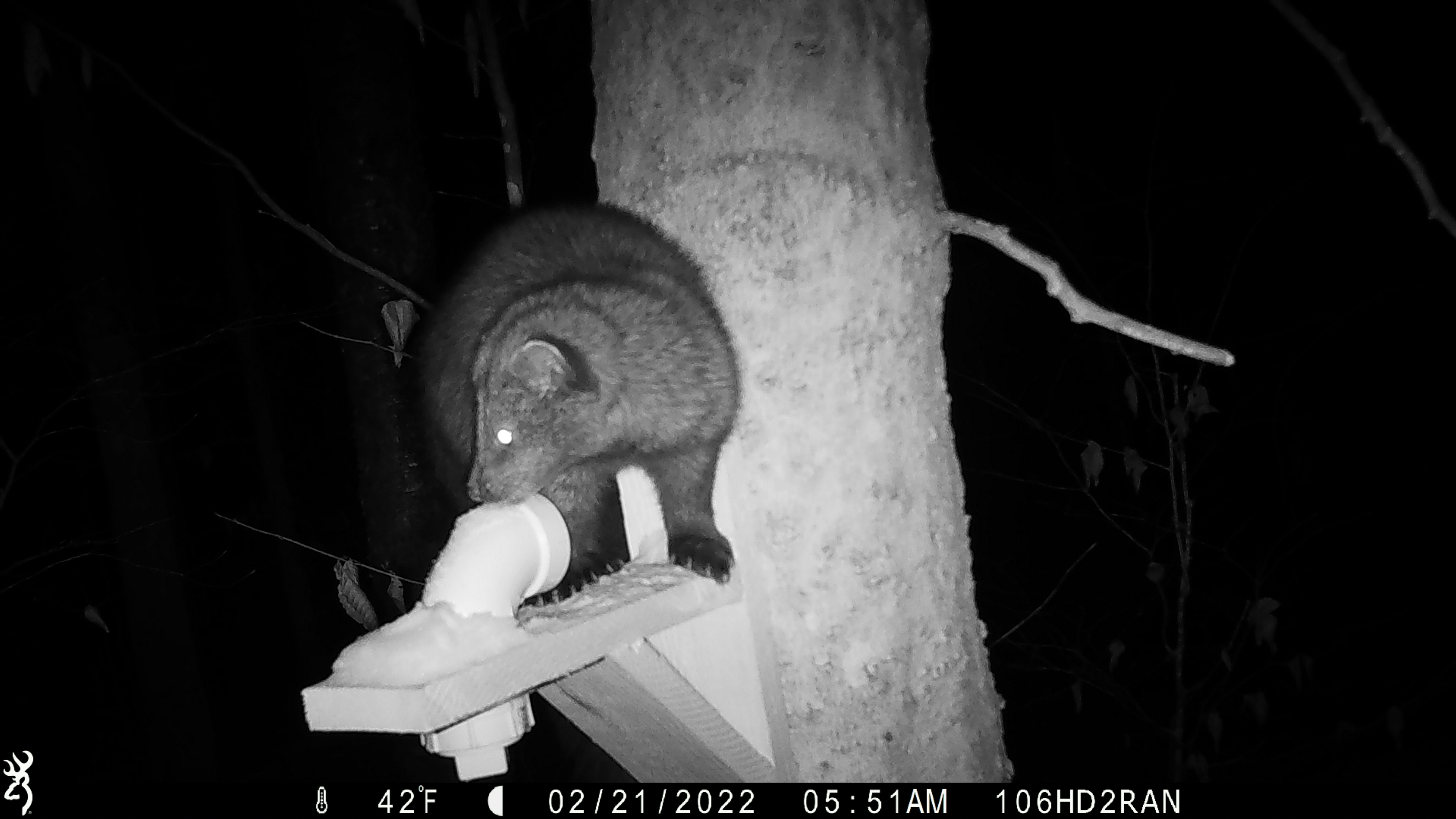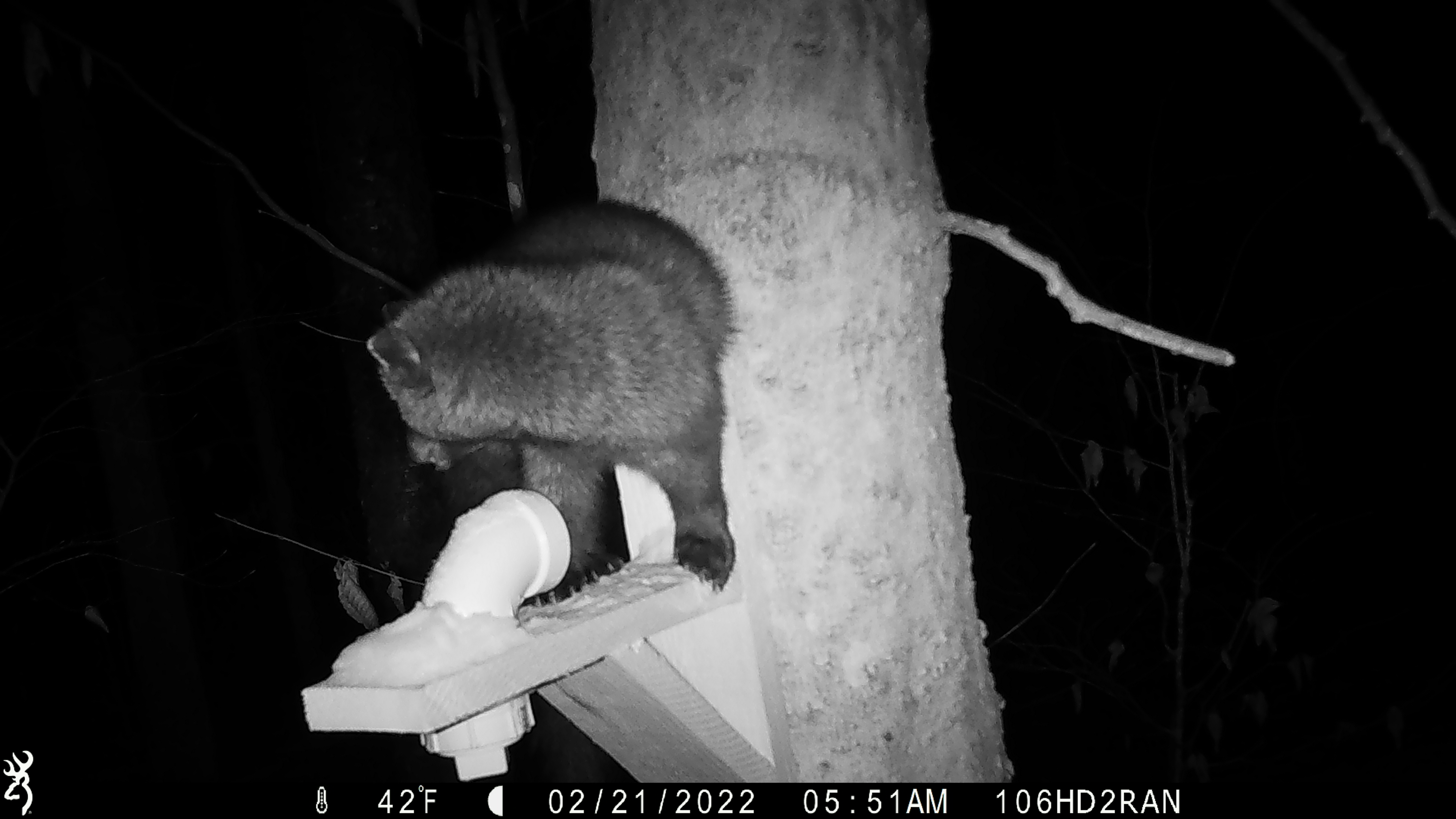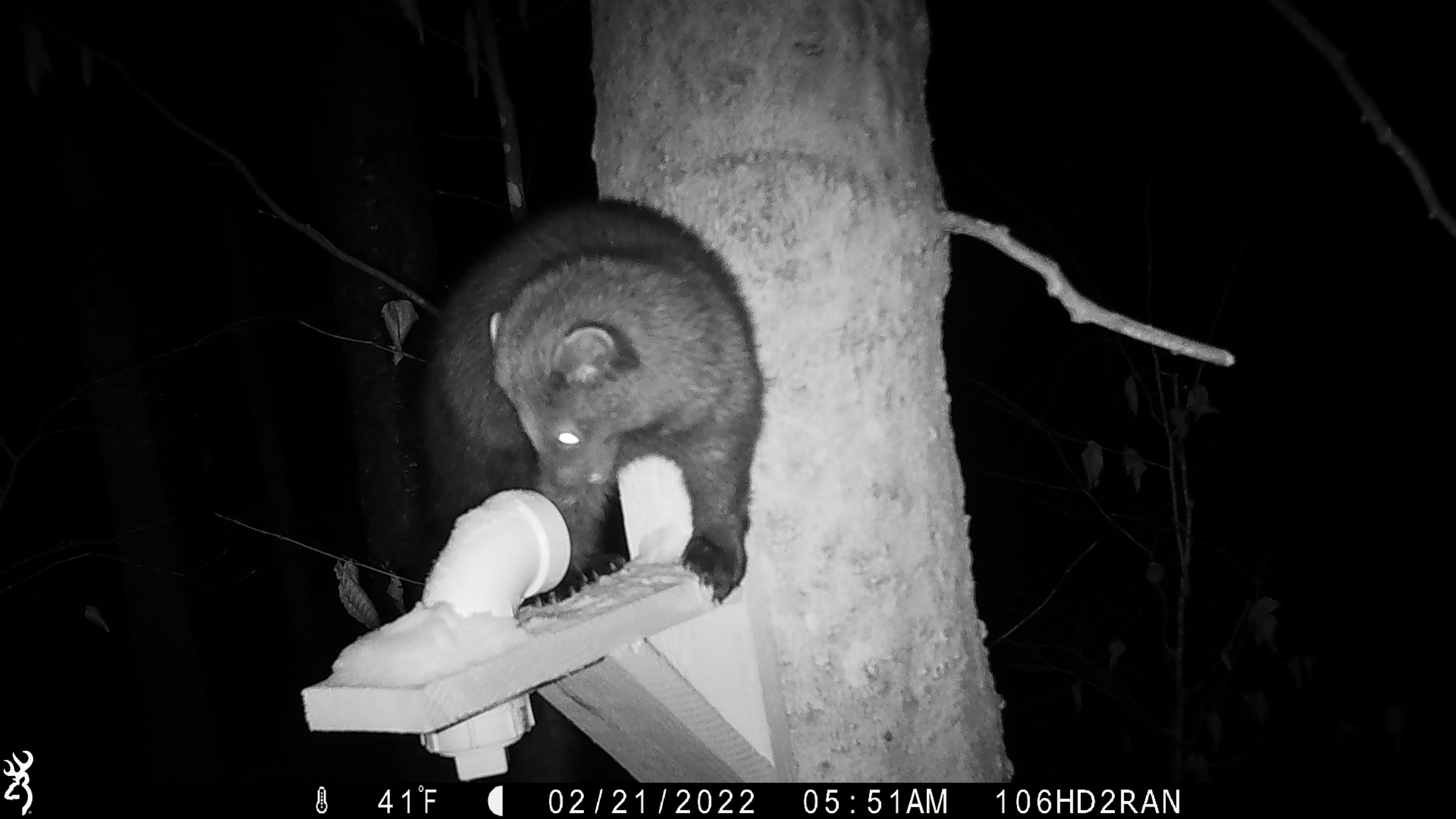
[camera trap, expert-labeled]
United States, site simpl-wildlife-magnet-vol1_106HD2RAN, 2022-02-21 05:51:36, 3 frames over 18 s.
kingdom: Animalia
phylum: Chordata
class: Mammalia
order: Carnivora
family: Mustelidae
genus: Pekania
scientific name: Pekania pennanti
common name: fisher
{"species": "fisher (Pekania pennanti)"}